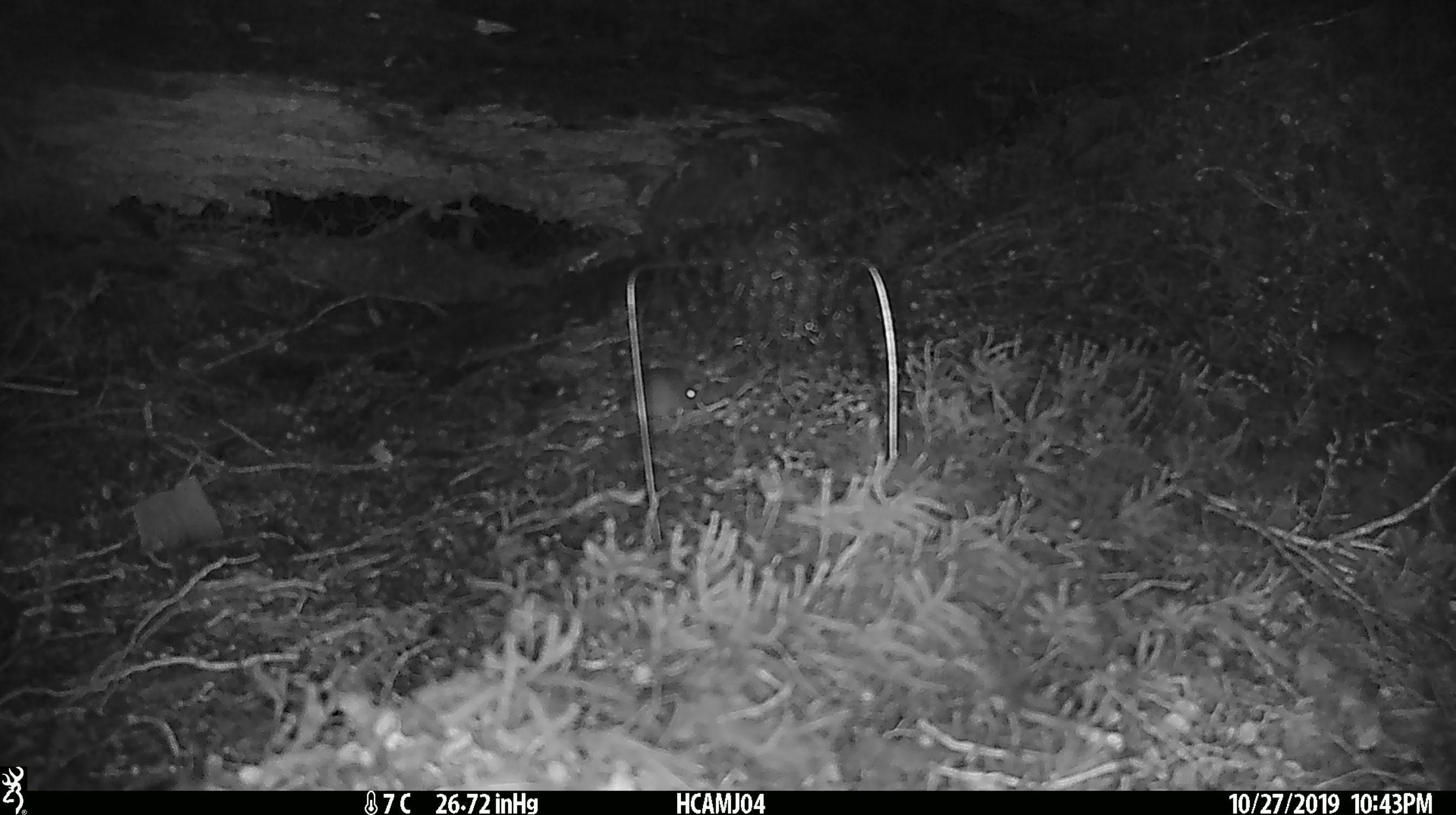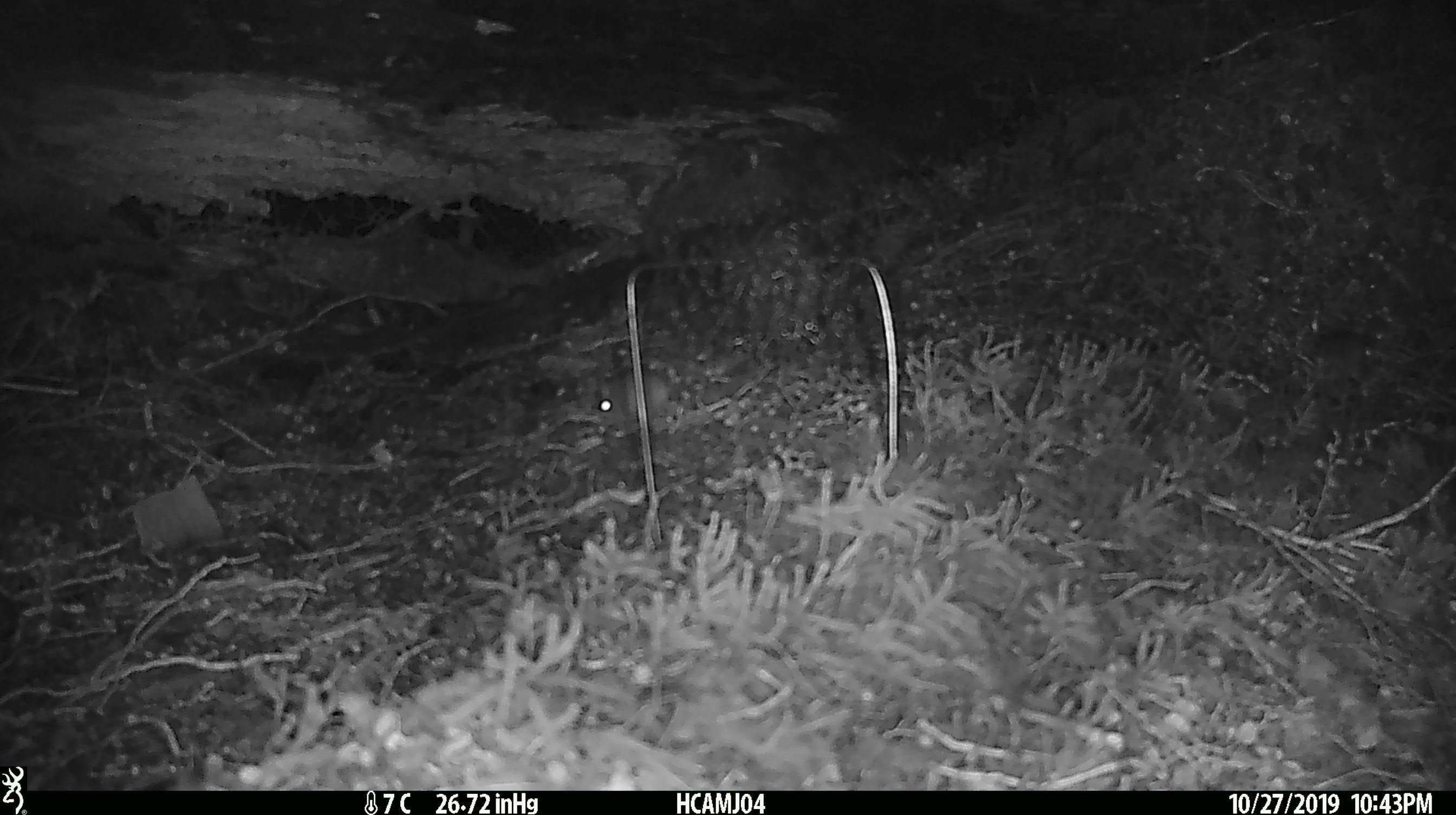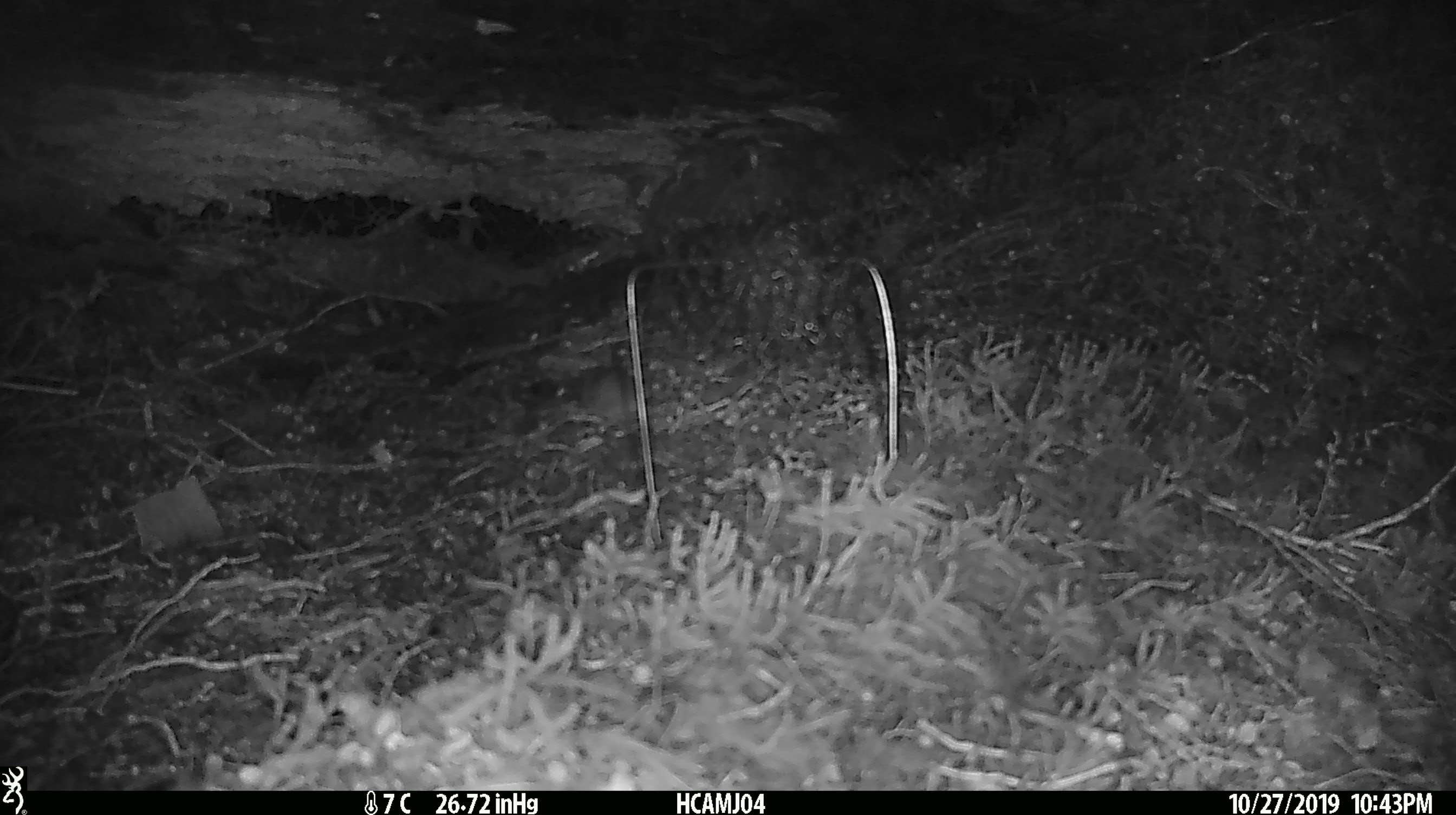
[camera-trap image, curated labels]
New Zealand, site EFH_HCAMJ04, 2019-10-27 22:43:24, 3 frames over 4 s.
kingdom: Animalia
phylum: Chordata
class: Mammalia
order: Rodentia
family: Muridae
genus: Mus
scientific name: Mus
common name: mouse